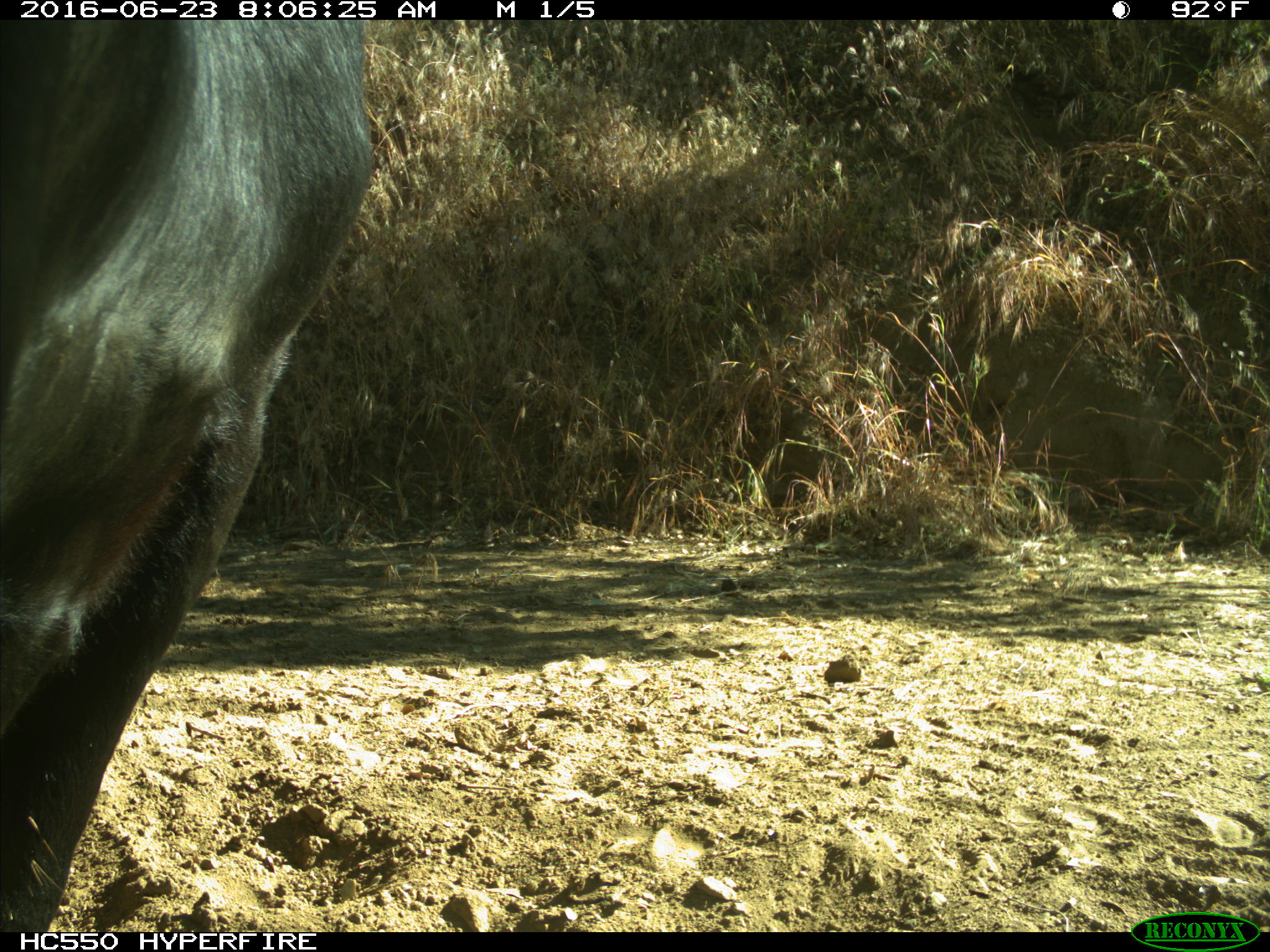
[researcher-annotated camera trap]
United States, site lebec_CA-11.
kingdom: Animalia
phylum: Chordata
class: Mammalia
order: Artiodactyla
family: Bovidae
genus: Bos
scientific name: Bos taurus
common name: domestic cow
Bos taurus (domestic cow).